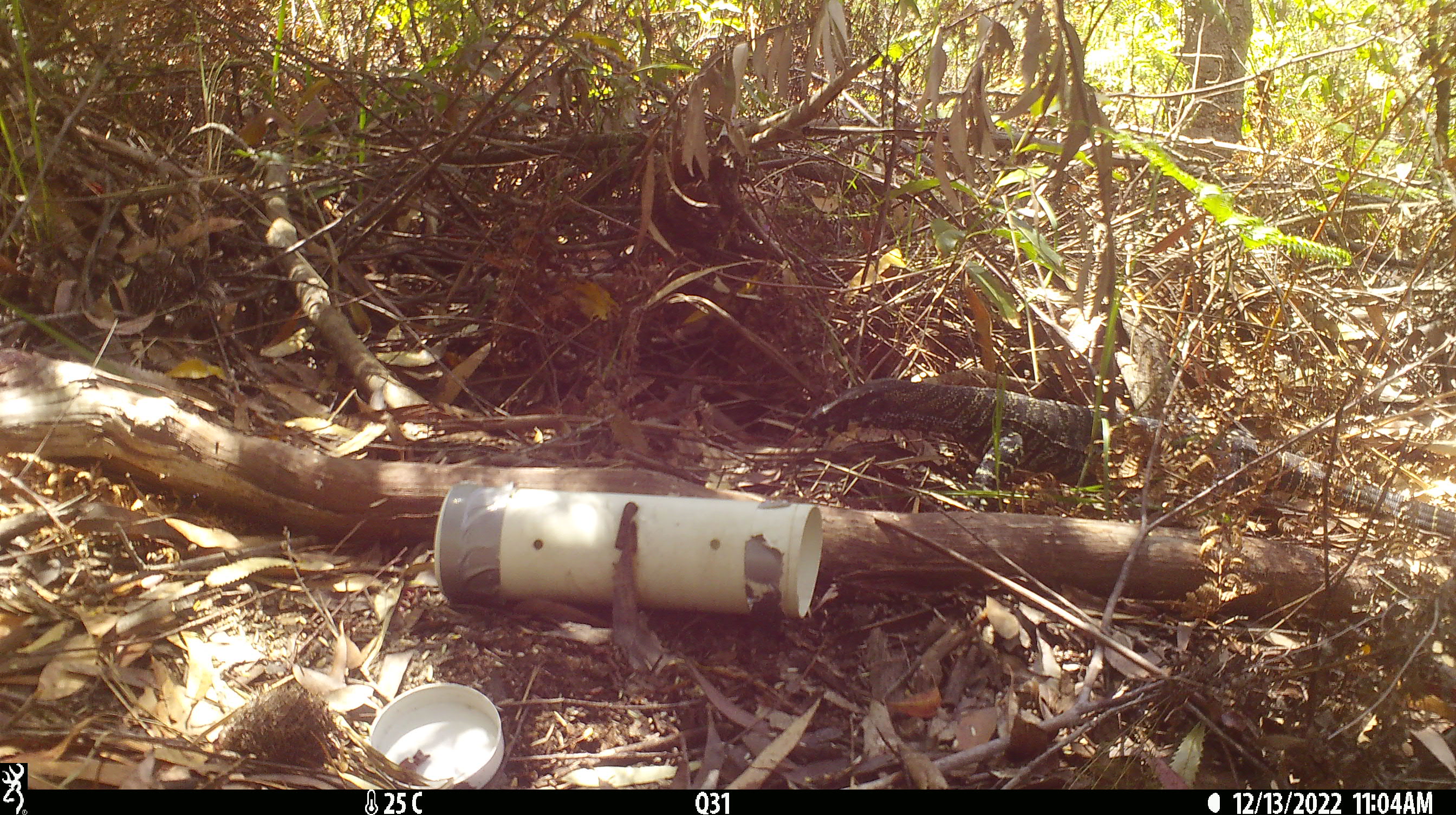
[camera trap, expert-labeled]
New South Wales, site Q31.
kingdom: Animalia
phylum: Chordata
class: Reptilia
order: Squamata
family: Varanidae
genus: Varanus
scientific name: Varanus varius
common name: lace monitor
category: goanna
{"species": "goanna (lace monitor) (Varanus varius)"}